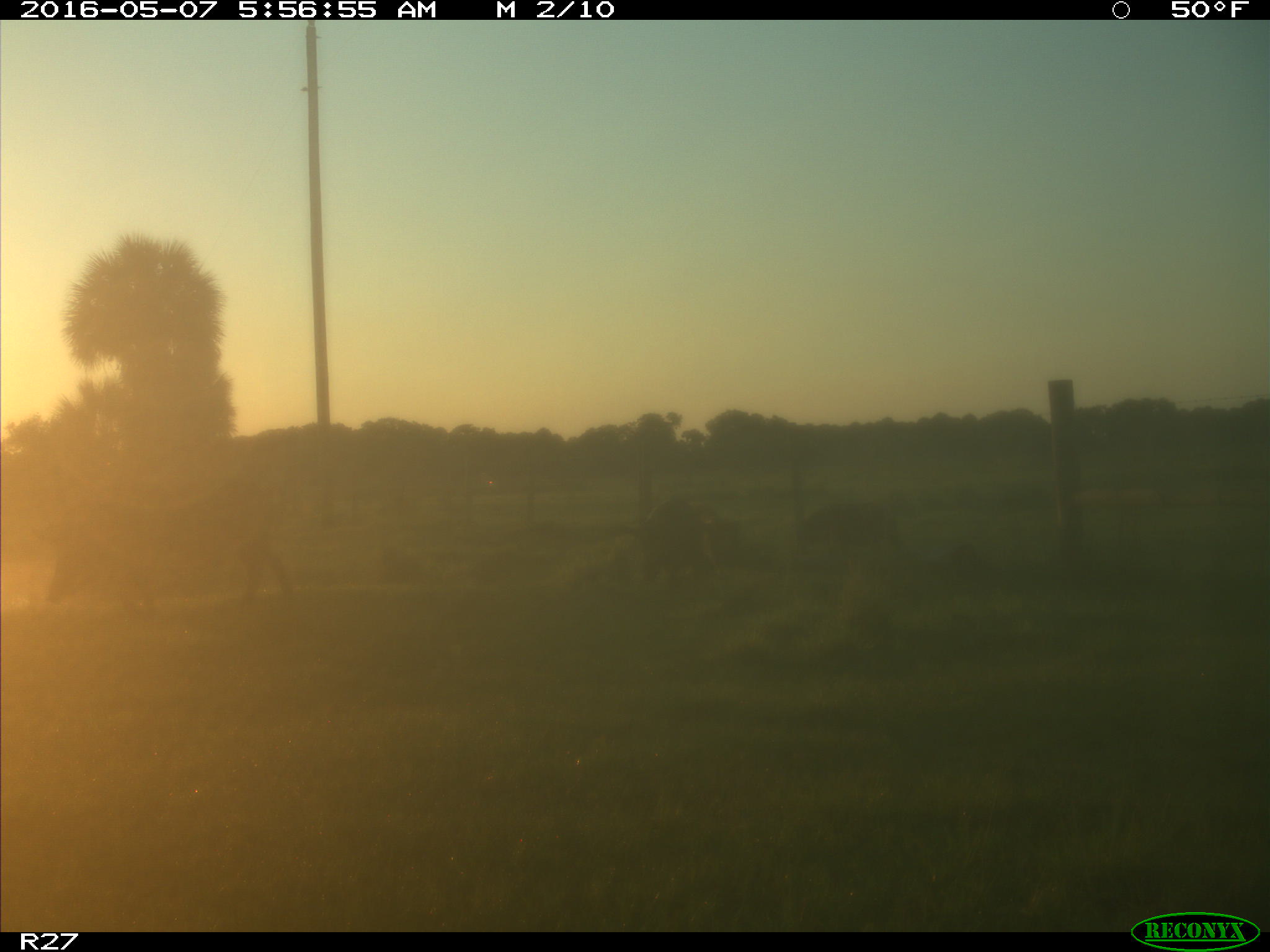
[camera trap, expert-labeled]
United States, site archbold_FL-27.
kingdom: Animalia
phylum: Chordata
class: Mammalia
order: Artiodactyla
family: Suidae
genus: Sus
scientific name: Sus scrofa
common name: wild boar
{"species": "Sus scrofa (wild boar)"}